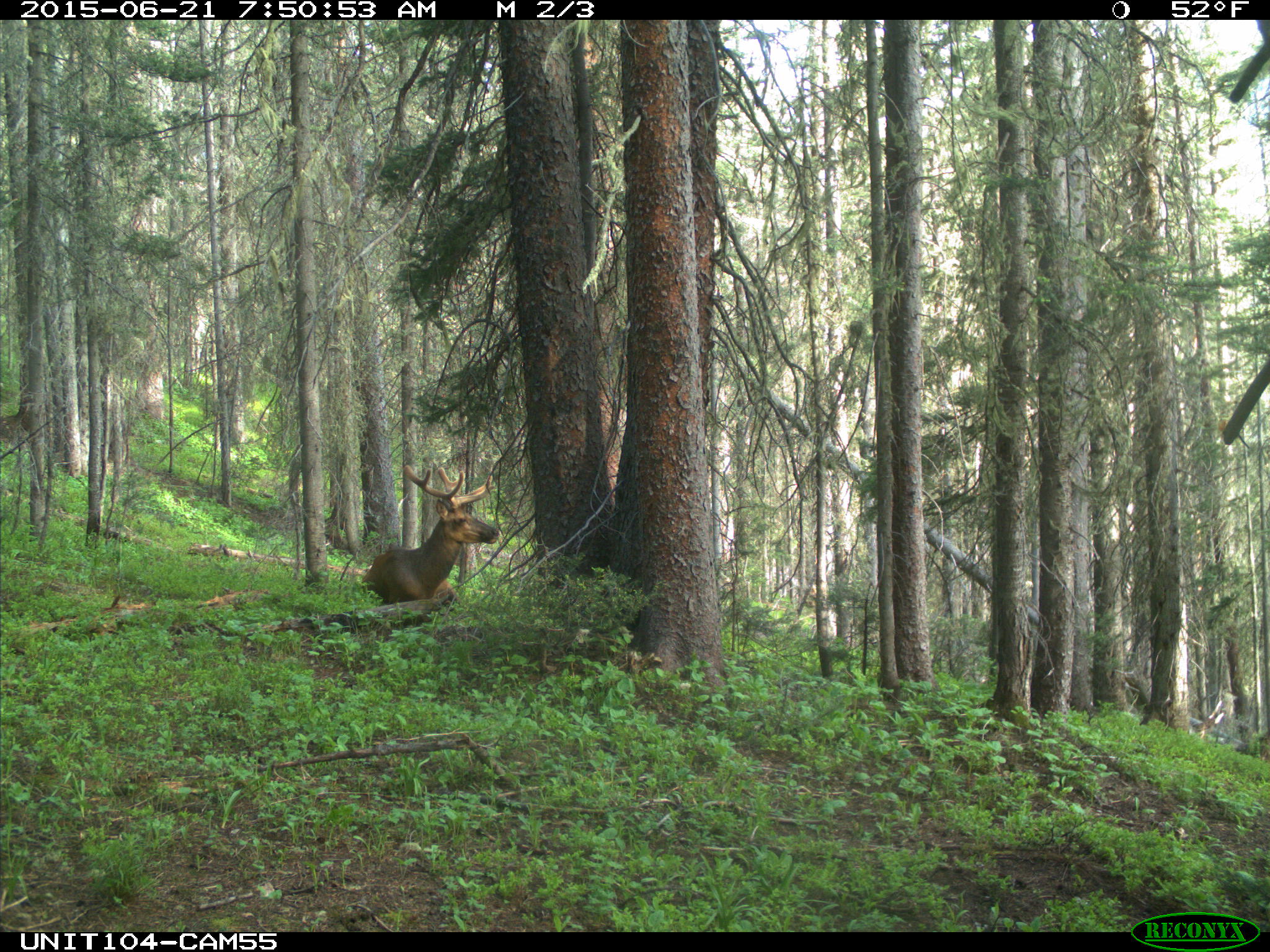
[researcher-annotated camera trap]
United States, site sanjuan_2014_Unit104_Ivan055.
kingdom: Animalia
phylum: Chordata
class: Mammalia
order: Artiodactyla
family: Cervidae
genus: Cervus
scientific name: Cervus elaphus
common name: red deer